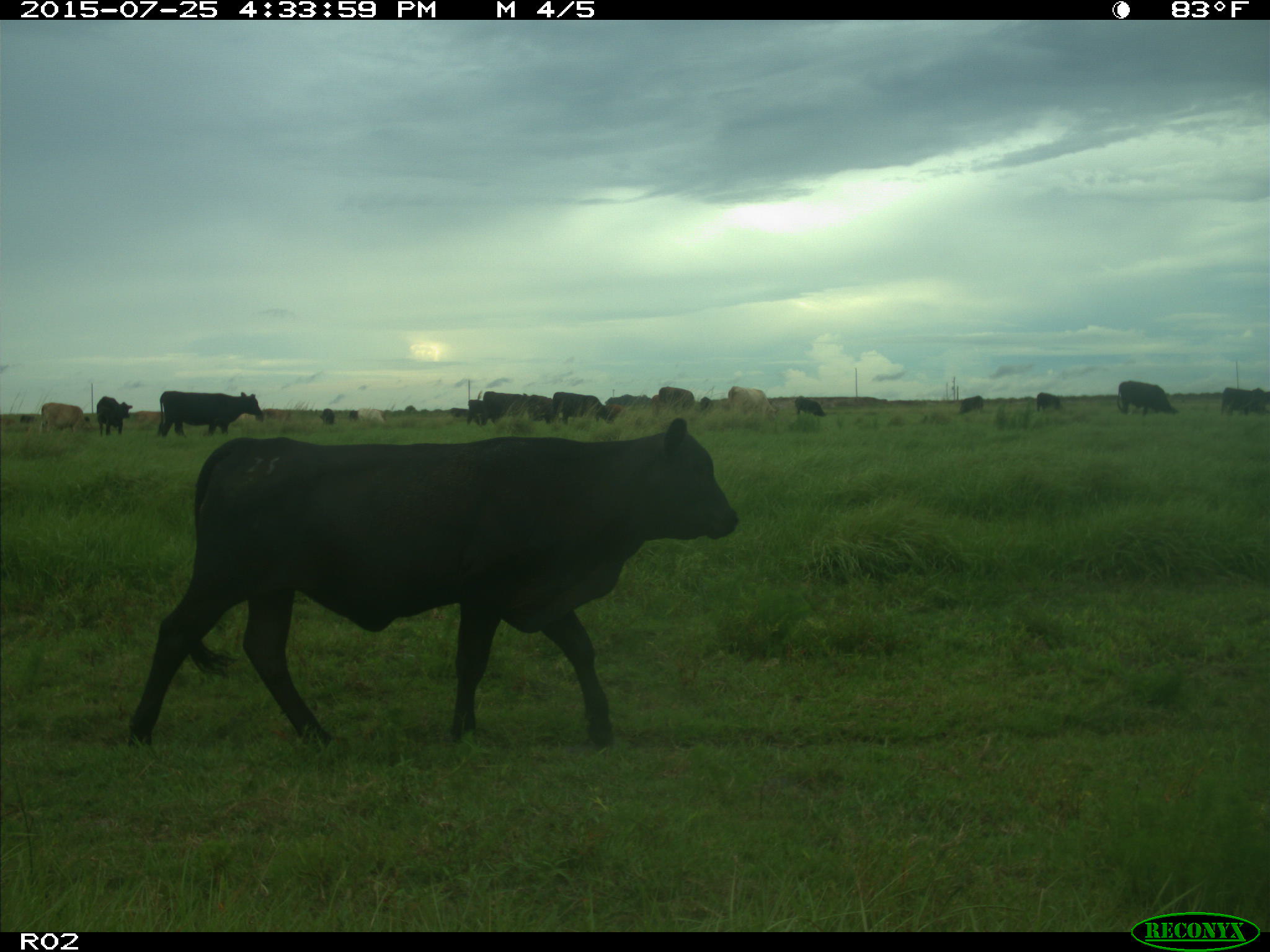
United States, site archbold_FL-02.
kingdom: Animalia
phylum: Chordata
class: Mammalia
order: Artiodactyla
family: Bovidae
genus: Bos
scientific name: Bos taurus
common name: domestic cow